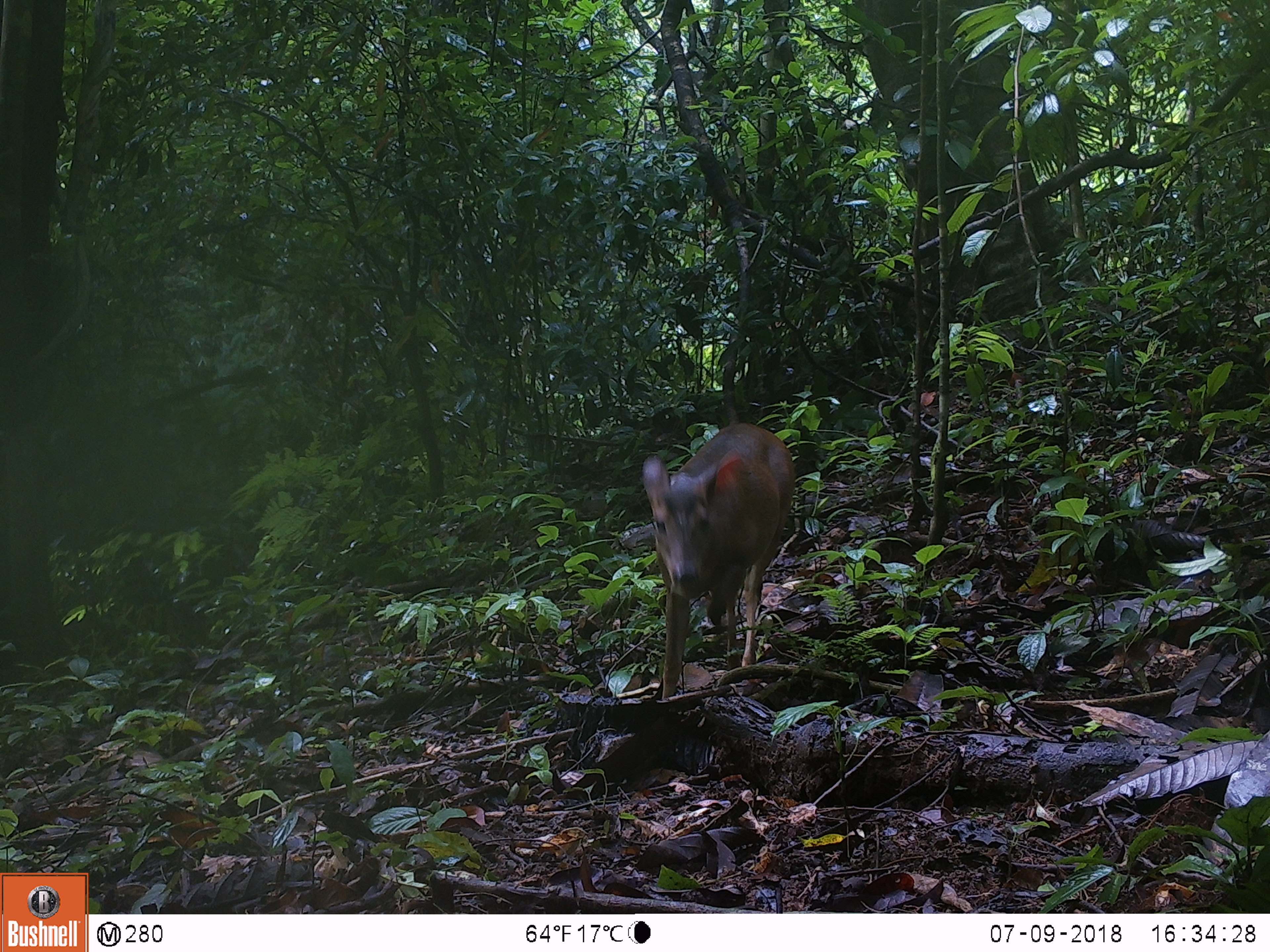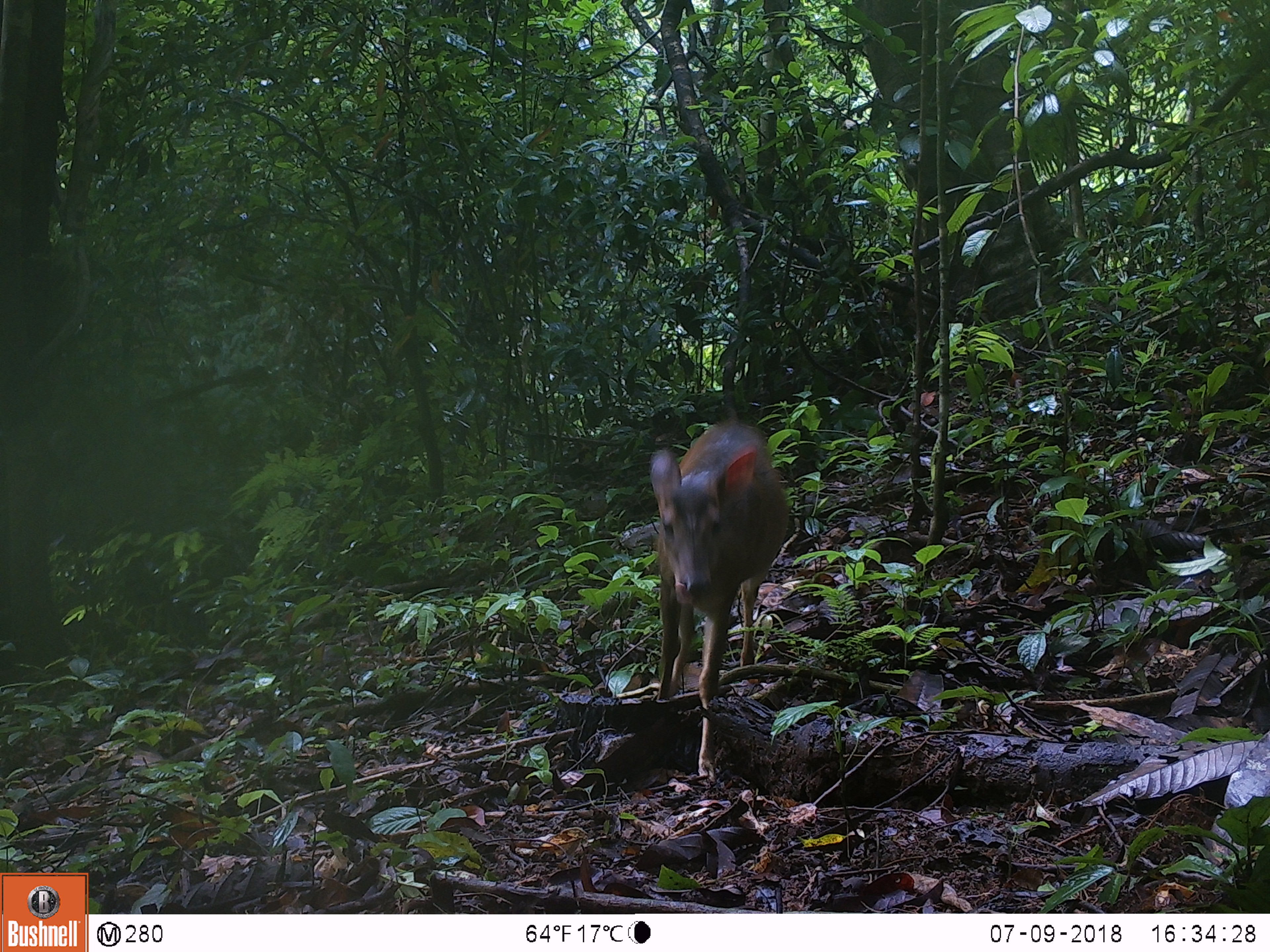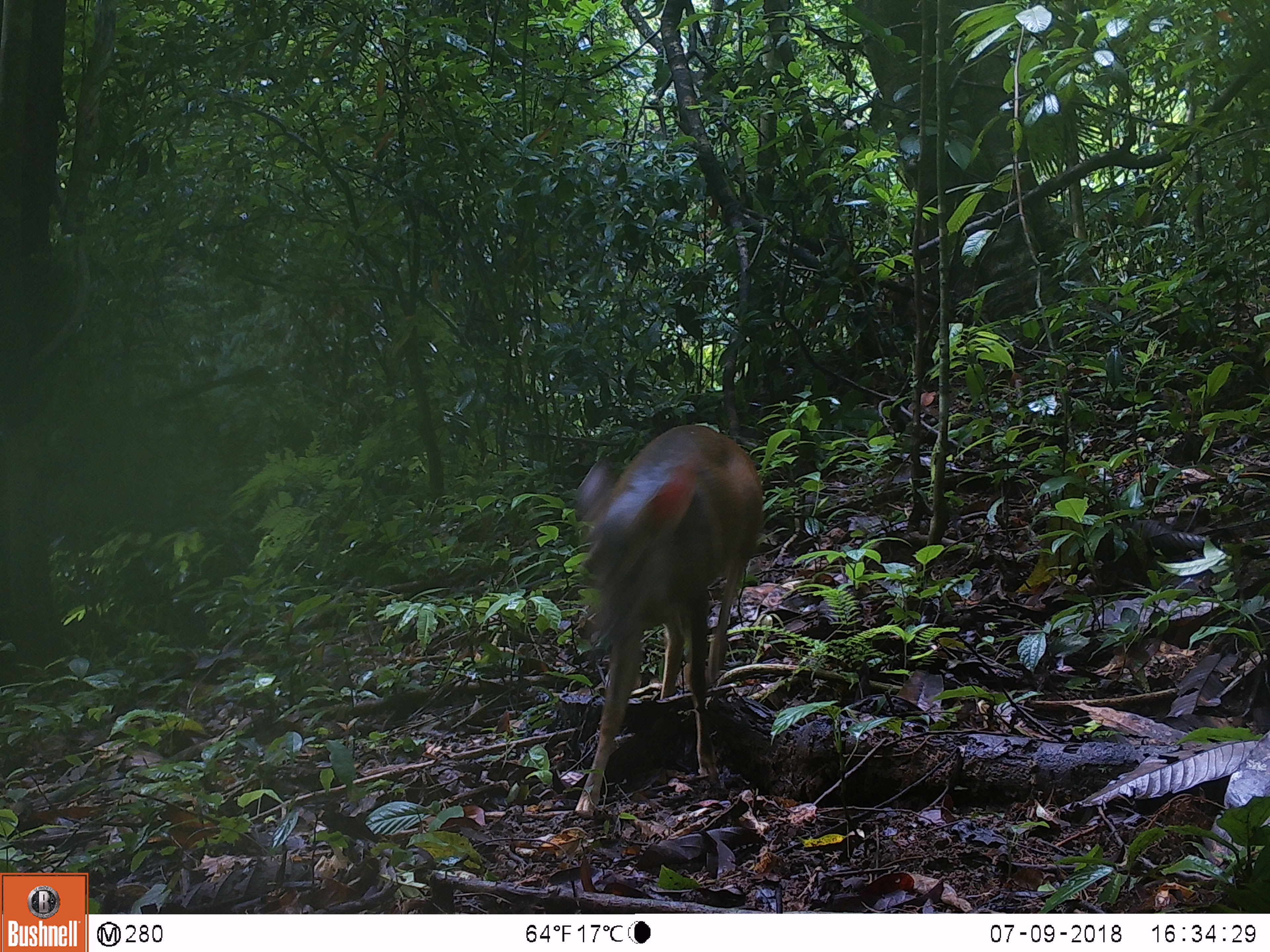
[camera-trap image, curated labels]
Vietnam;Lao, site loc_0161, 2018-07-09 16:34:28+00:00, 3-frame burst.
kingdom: Animalia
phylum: Chordata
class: Mammalia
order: Artiodactyla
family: Cervidae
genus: Muntiacus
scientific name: Muntiacus vuquangensis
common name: large-antlered muntjac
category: large antlered muntjac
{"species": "large antlered muntjac (large-antlered muntjac) (Muntiacus vuquangensis)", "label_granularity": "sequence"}